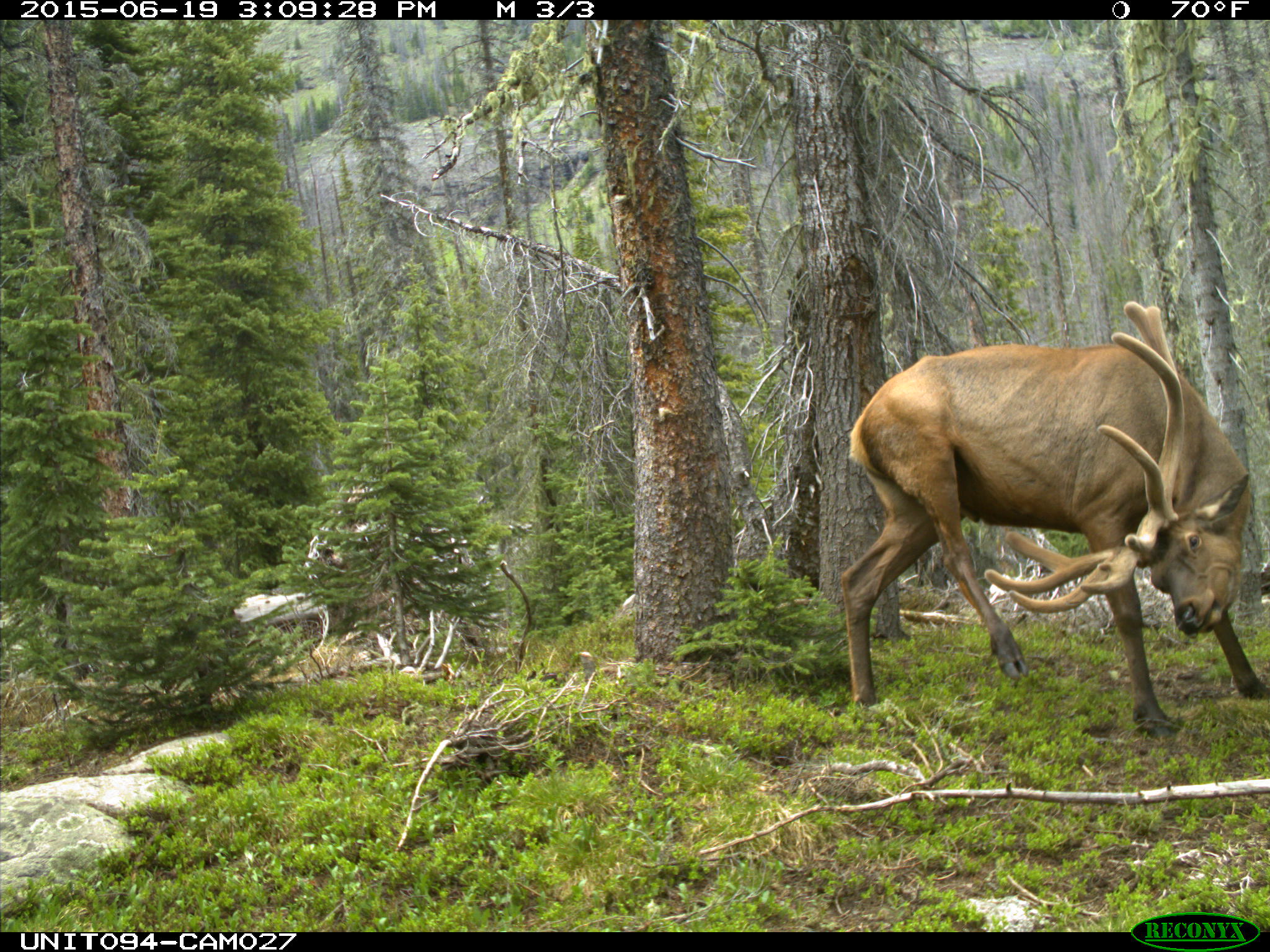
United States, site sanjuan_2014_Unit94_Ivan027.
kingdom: Animalia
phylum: Chordata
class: Mammalia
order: Artiodactyla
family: Cervidae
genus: Cervus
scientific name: Cervus elaphus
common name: red deer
Cervus elaphus (red deer).